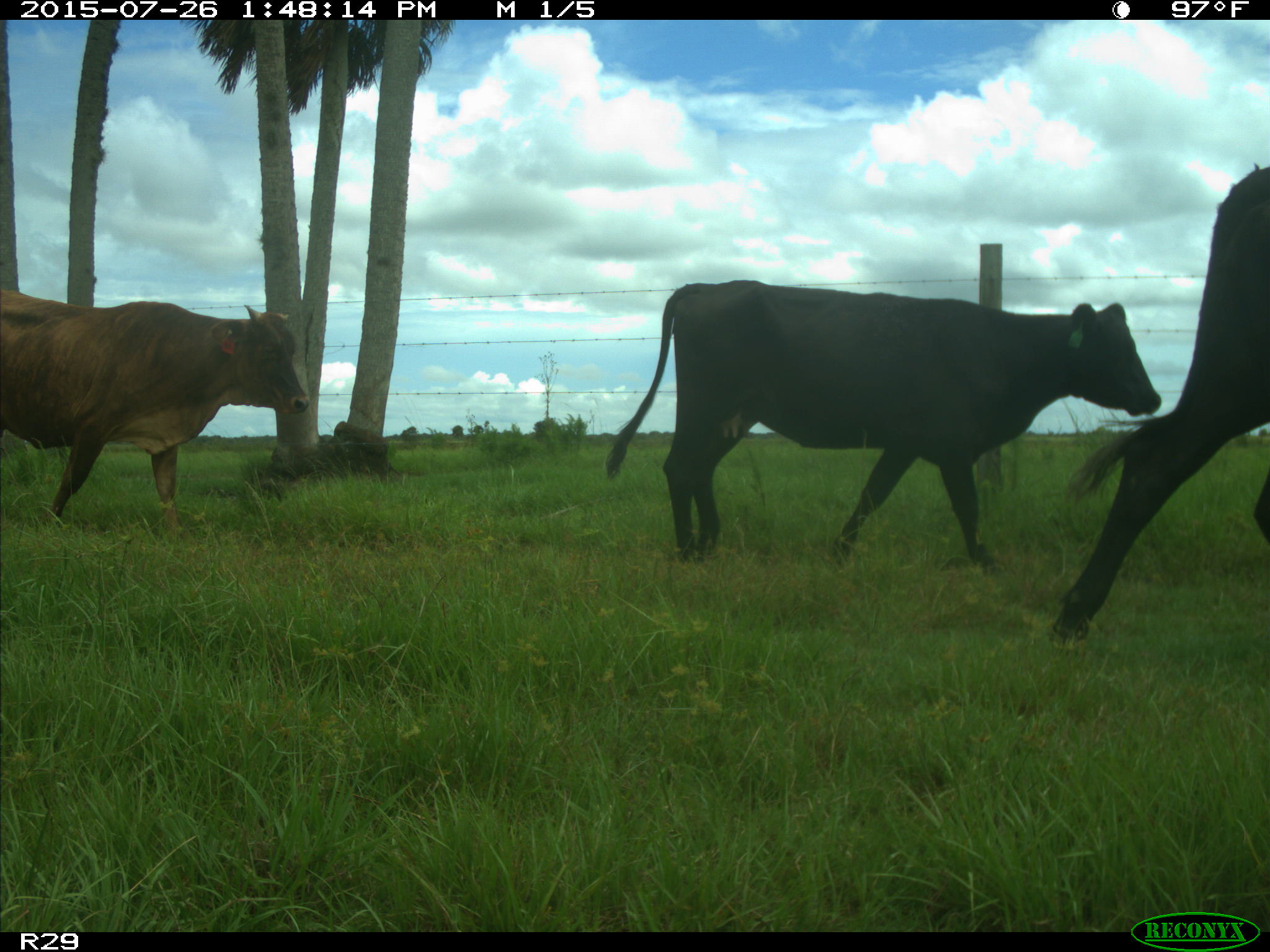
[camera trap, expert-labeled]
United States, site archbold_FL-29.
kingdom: Animalia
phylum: Chordata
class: Mammalia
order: Artiodactyla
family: Bovidae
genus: Bos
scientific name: Bos taurus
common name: domestic cow